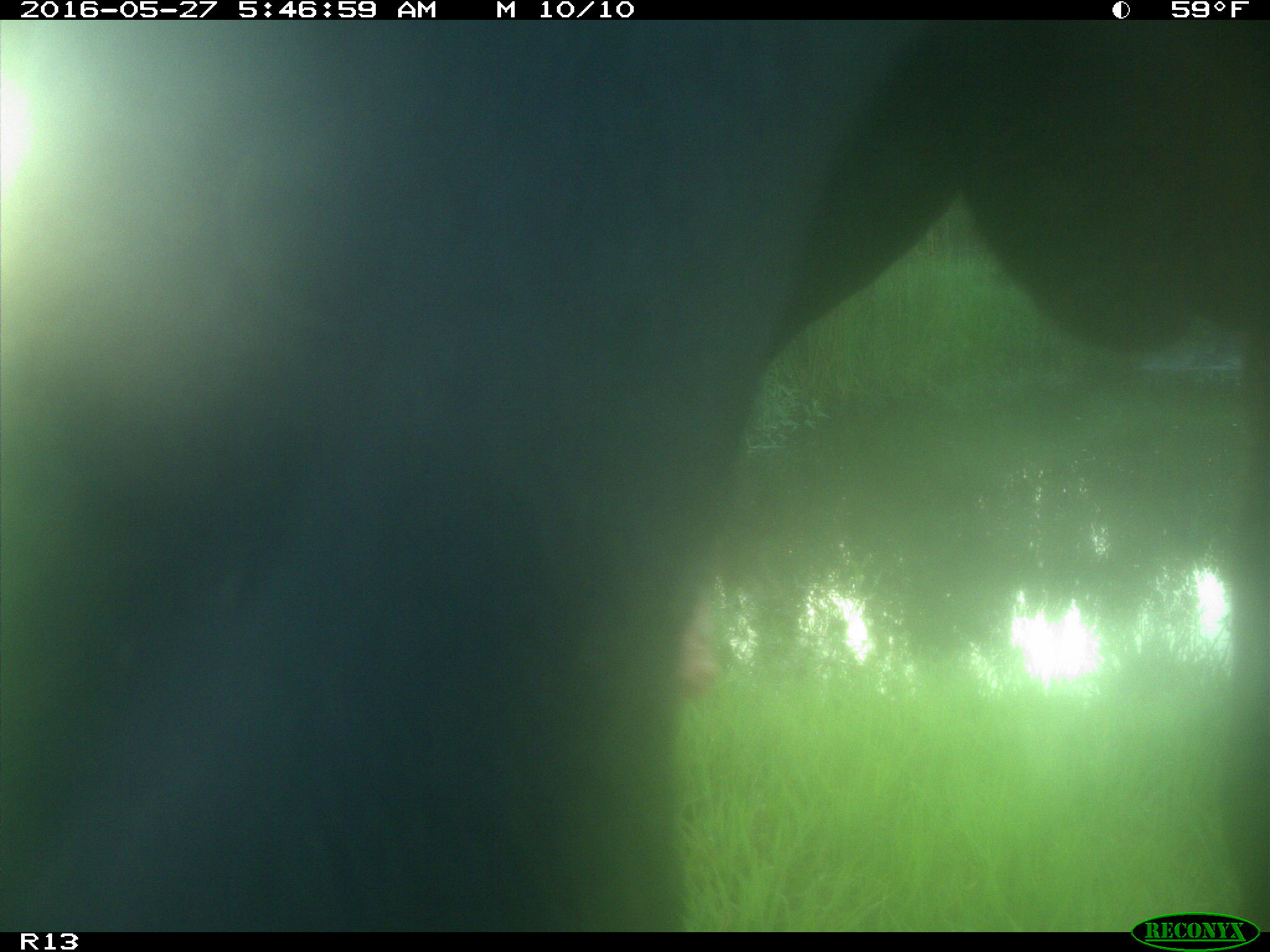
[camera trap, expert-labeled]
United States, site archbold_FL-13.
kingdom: Animalia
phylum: Chordata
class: Mammalia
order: Artiodactyla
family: Bovidae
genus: Bos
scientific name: Bos taurus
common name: domestic cow